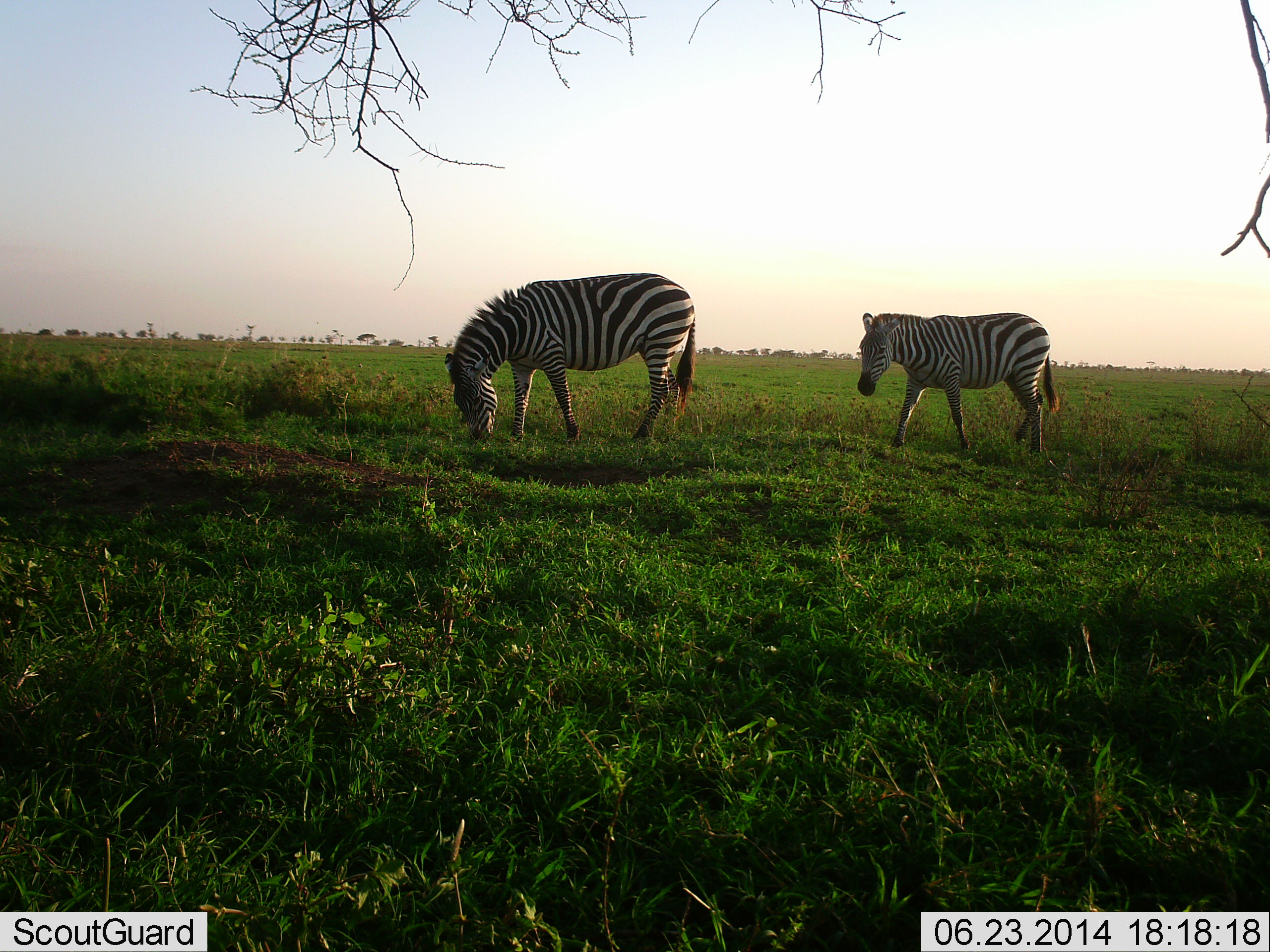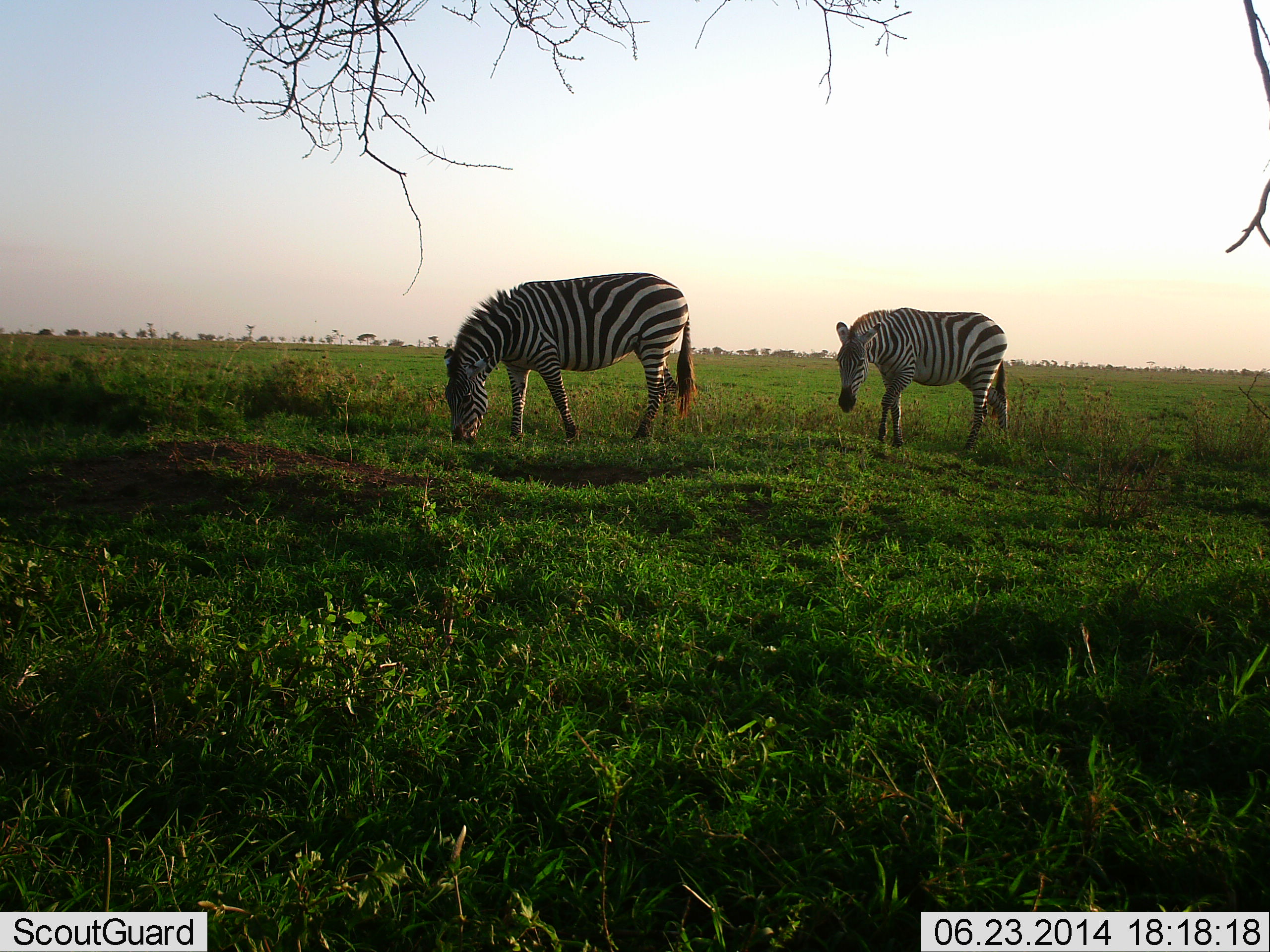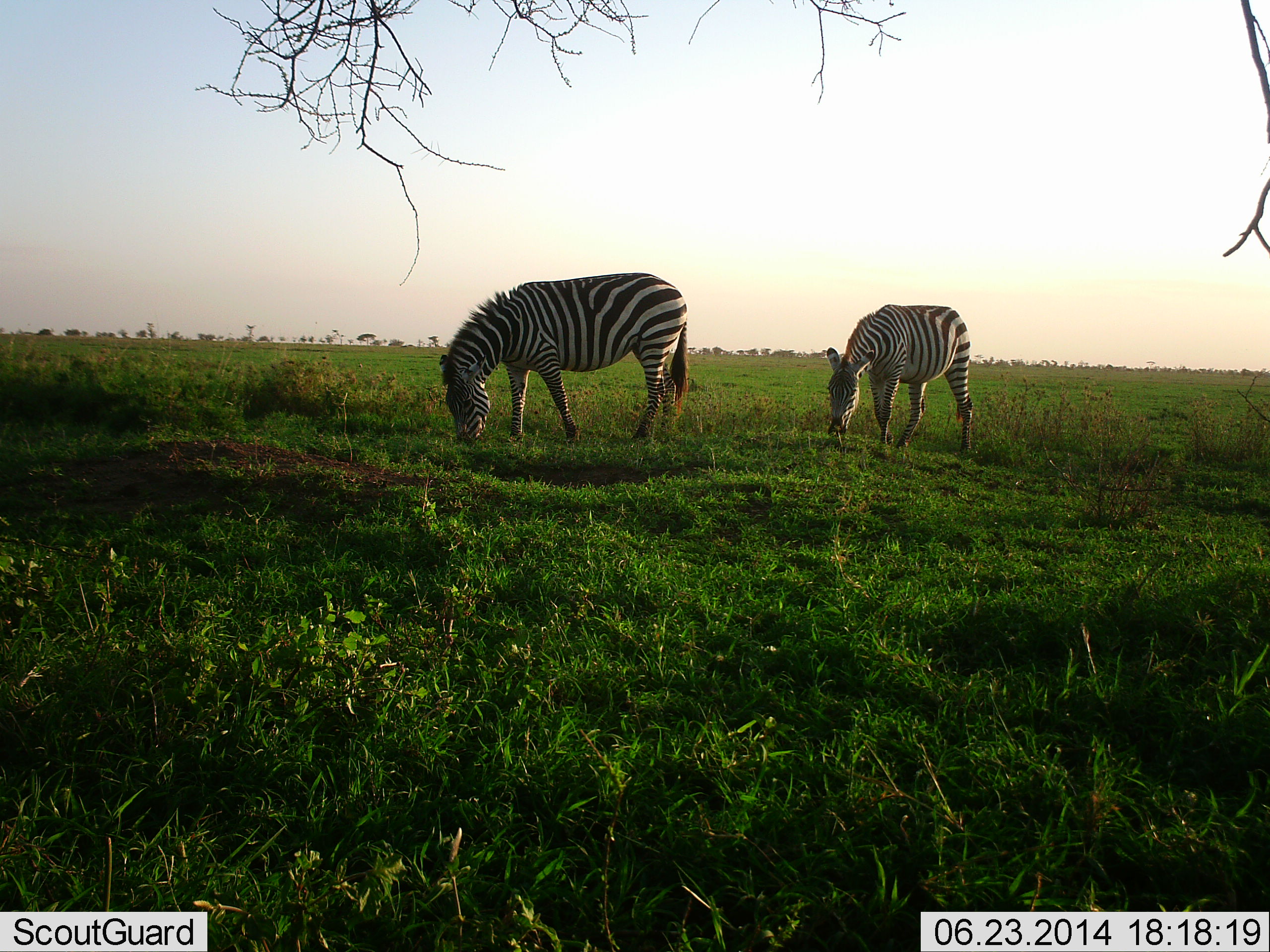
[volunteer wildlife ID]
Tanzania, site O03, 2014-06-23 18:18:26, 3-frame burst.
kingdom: Animalia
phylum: Chordata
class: Mammalia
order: Perissodactyla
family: Equidae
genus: Equus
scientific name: Equus quagga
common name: plains zebra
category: zebra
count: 2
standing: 24%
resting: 0%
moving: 35%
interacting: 0%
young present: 0%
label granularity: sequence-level